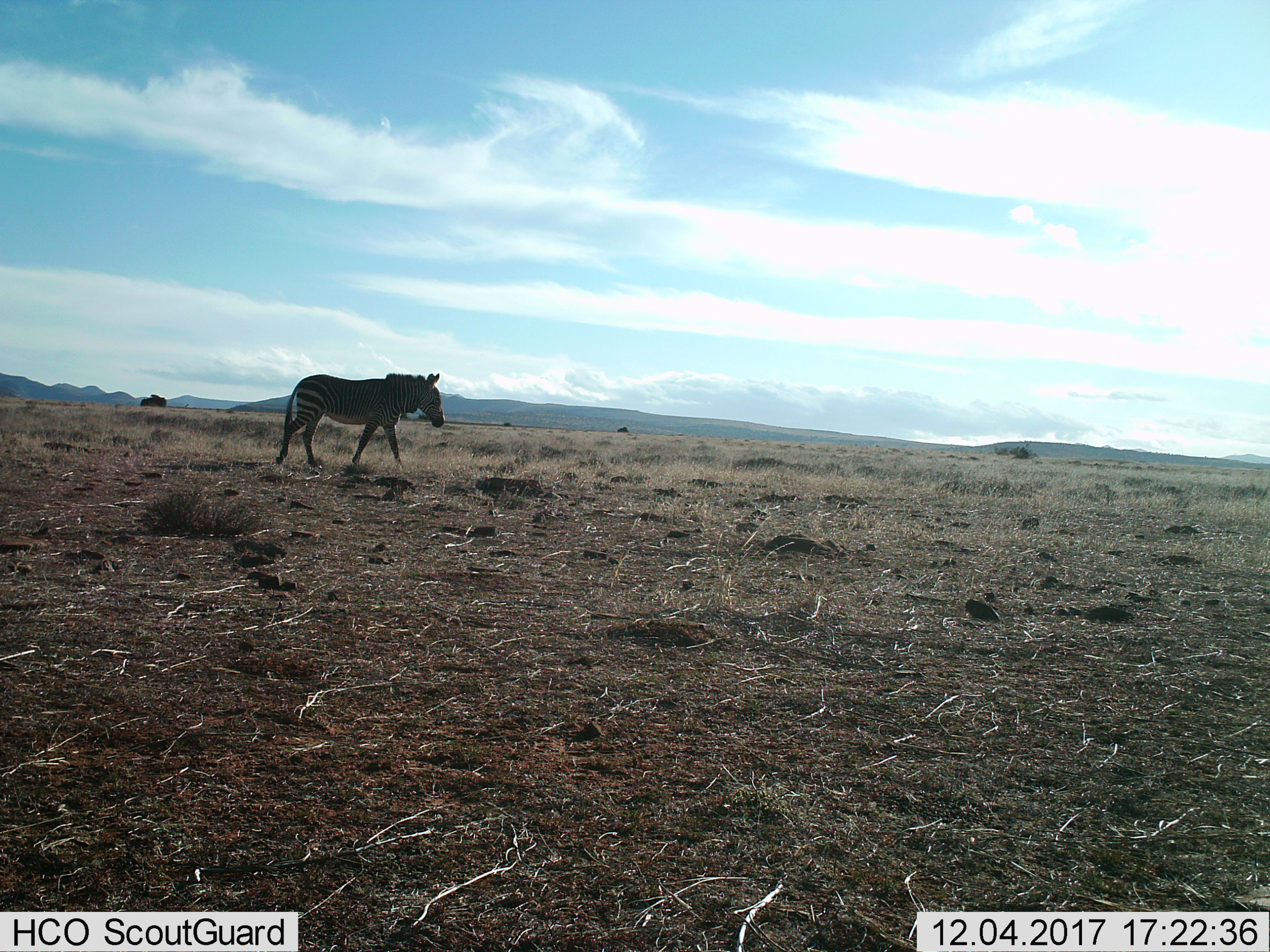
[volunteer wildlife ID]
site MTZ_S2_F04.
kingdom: Animalia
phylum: Chordata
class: Mammalia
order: Perissodactyla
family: Equidae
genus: Equus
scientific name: Equus zebra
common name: mountain zebra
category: zebramountain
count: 1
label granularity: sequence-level